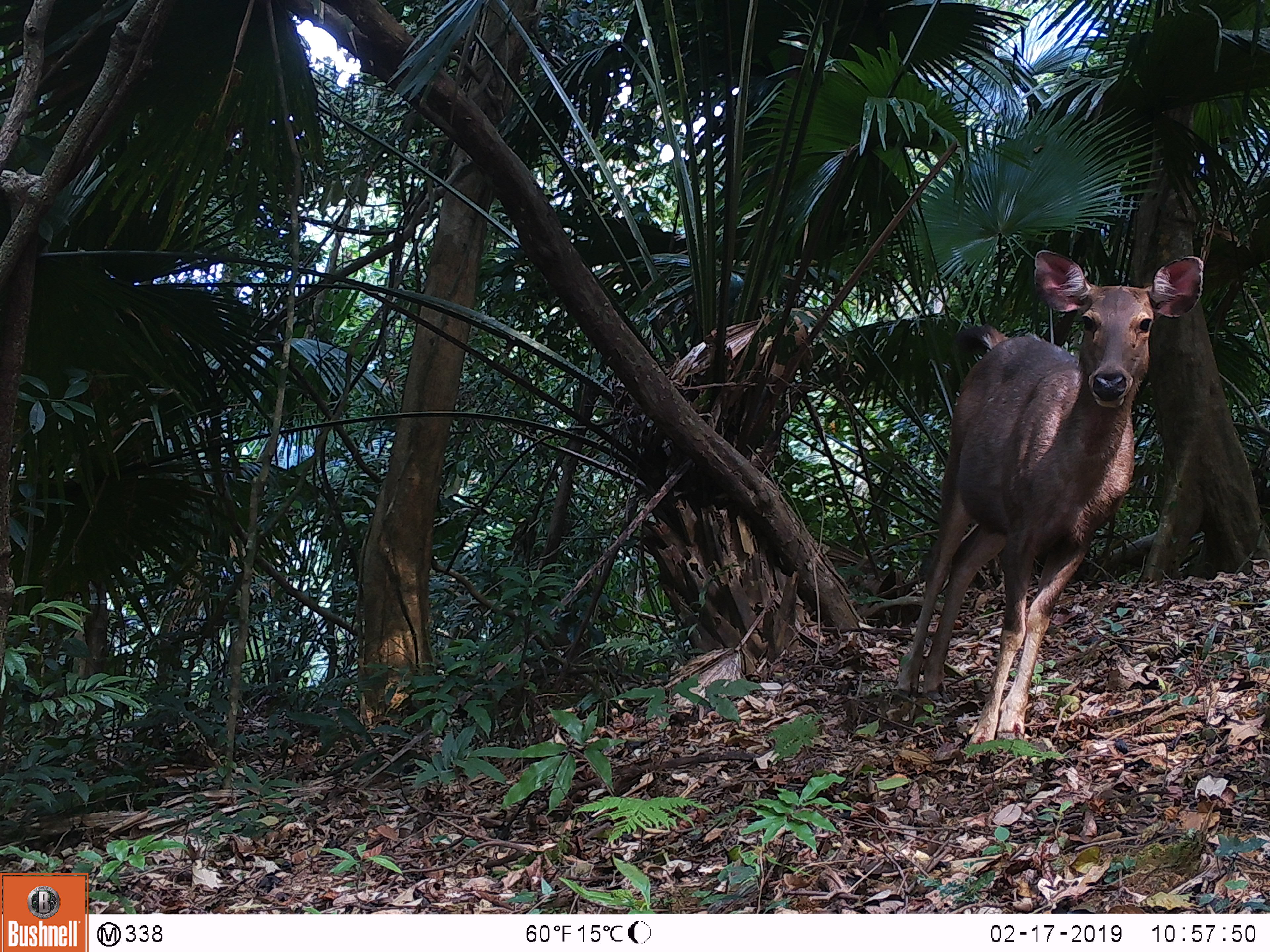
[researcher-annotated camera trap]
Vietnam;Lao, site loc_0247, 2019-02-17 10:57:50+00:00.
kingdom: Animalia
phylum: Chordata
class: Mammalia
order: Artiodactyla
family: Cervidae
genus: Rusa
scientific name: Rusa unicolor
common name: sambar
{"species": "sambar (Rusa unicolor)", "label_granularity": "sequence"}